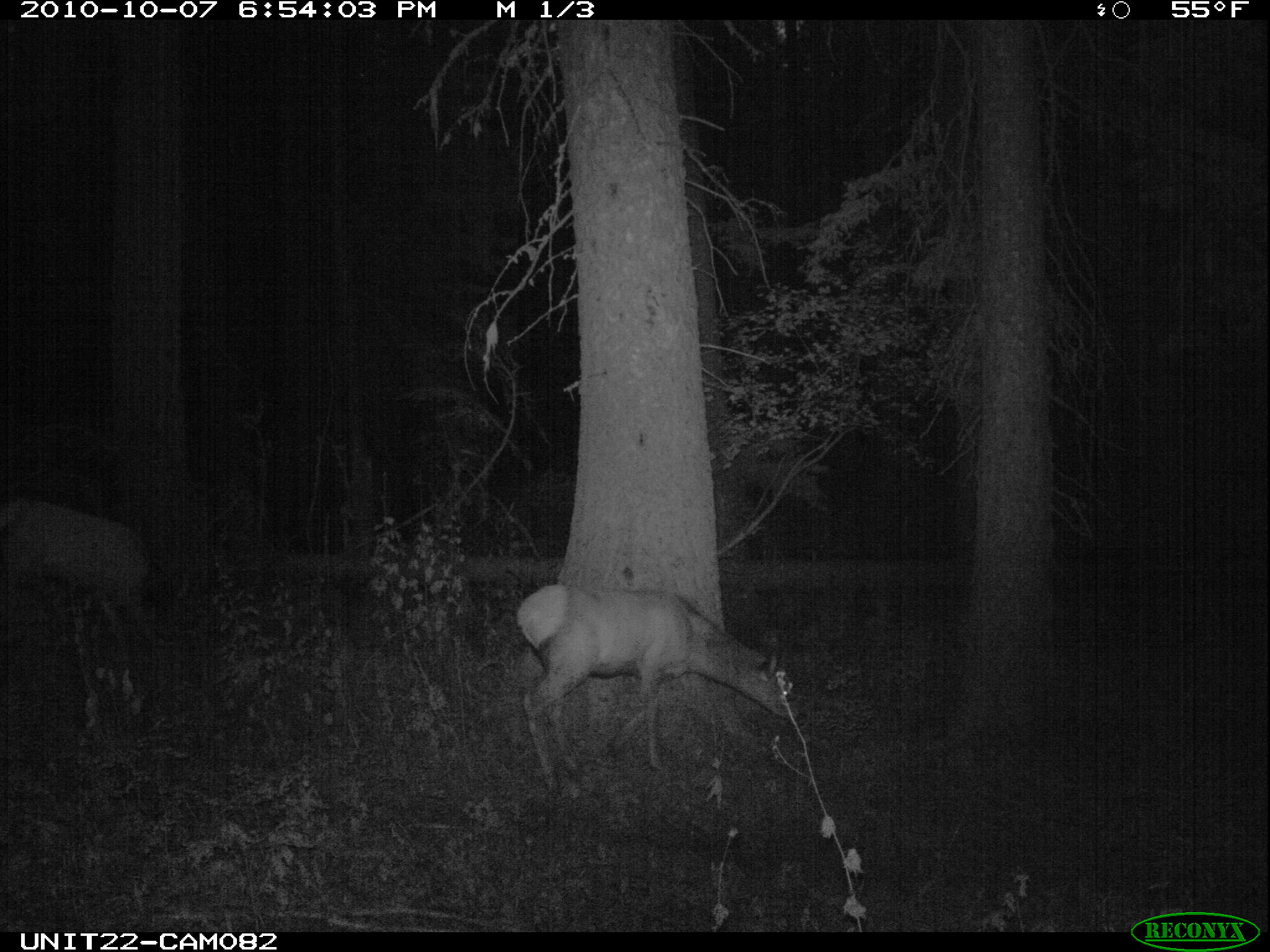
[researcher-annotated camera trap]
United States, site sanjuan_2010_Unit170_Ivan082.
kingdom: Animalia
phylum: Chordata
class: Mammalia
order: Artiodactyla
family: Cervidae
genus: Cervus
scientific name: Cervus elaphus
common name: red deer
Cervus elaphus (red deer).